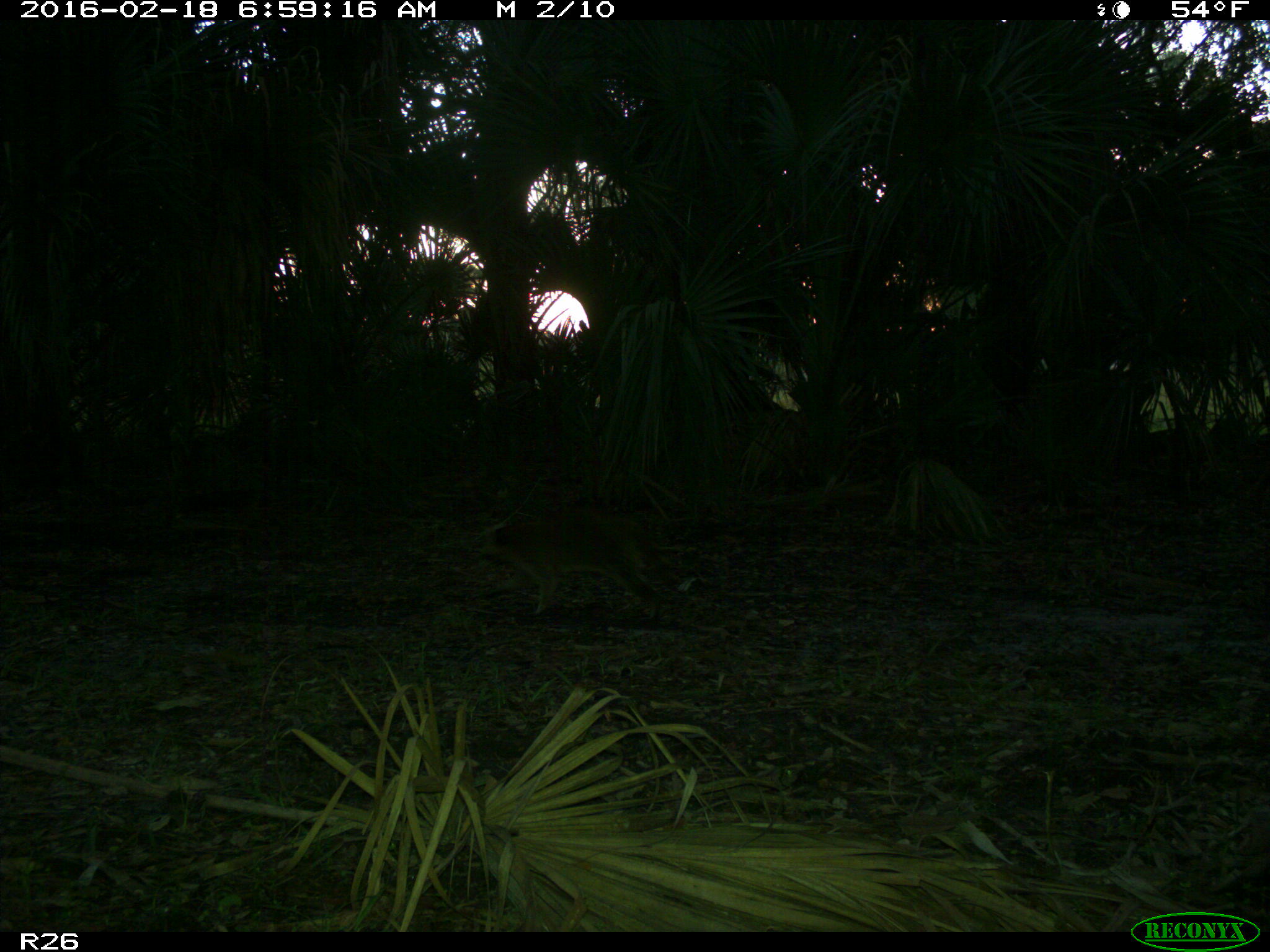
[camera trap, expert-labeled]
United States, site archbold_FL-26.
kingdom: Animalia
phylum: Chordata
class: Mammalia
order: Carnivora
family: Procyonidae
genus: Procyon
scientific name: Procyon lotor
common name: common raccoon